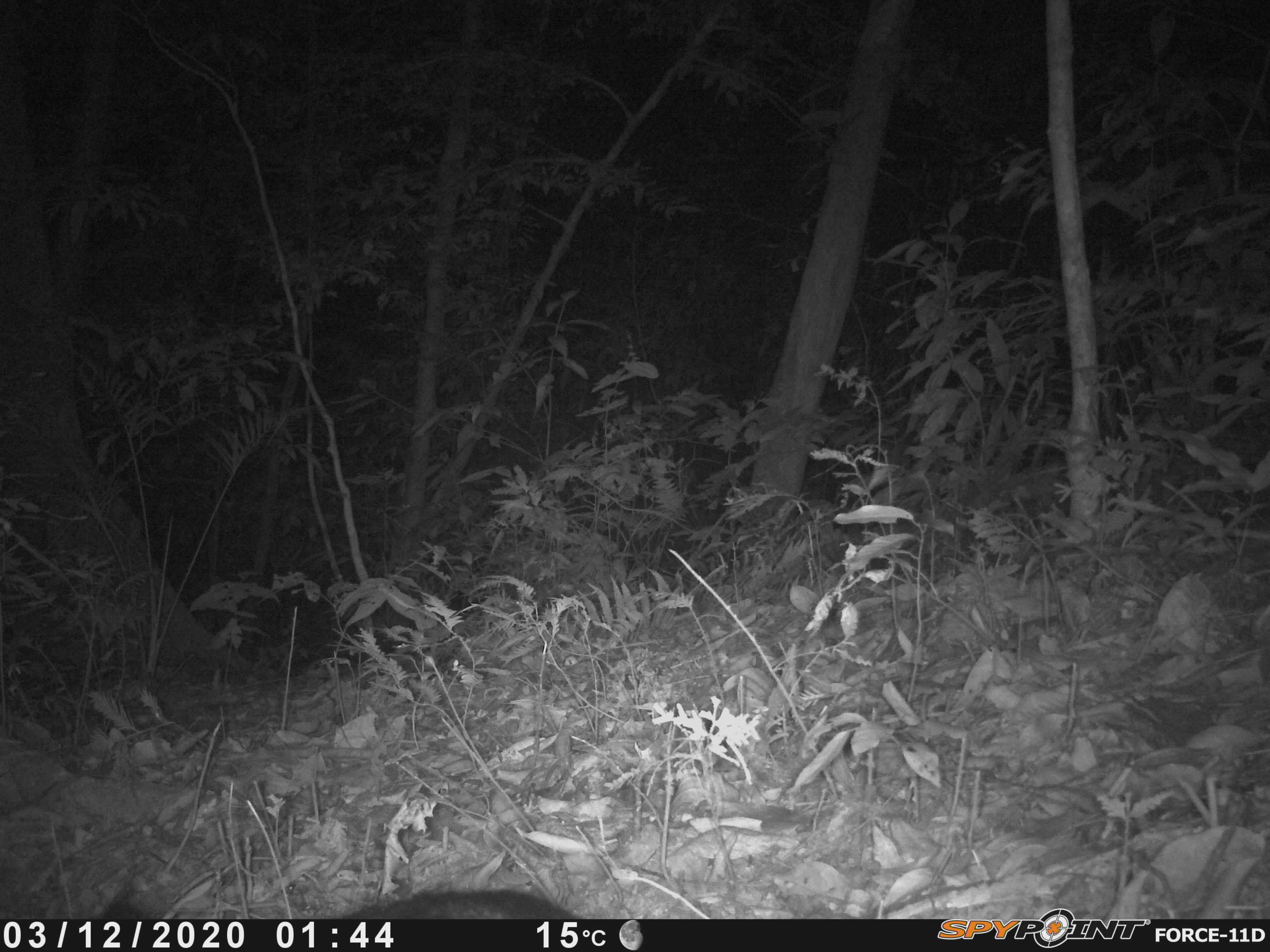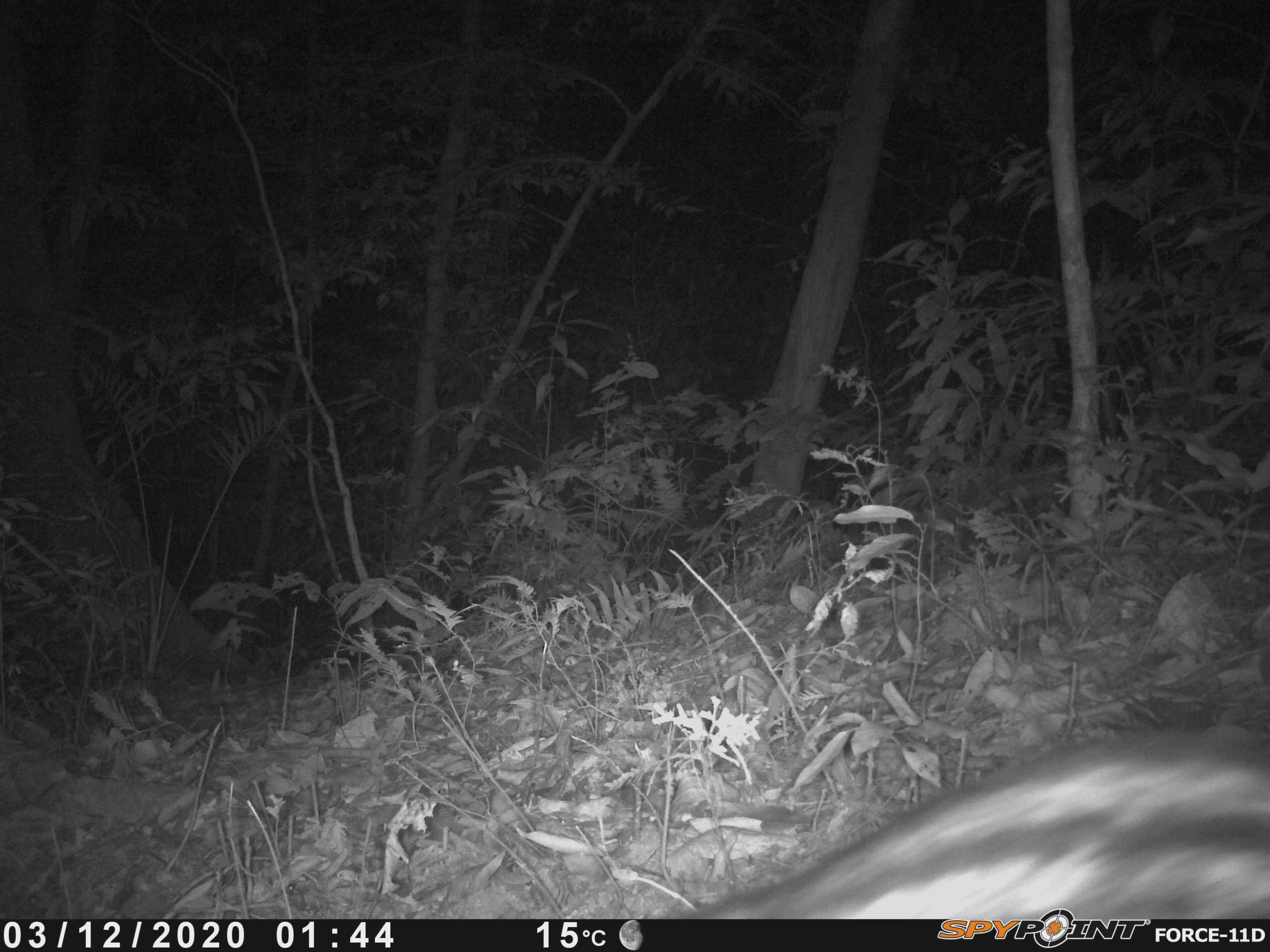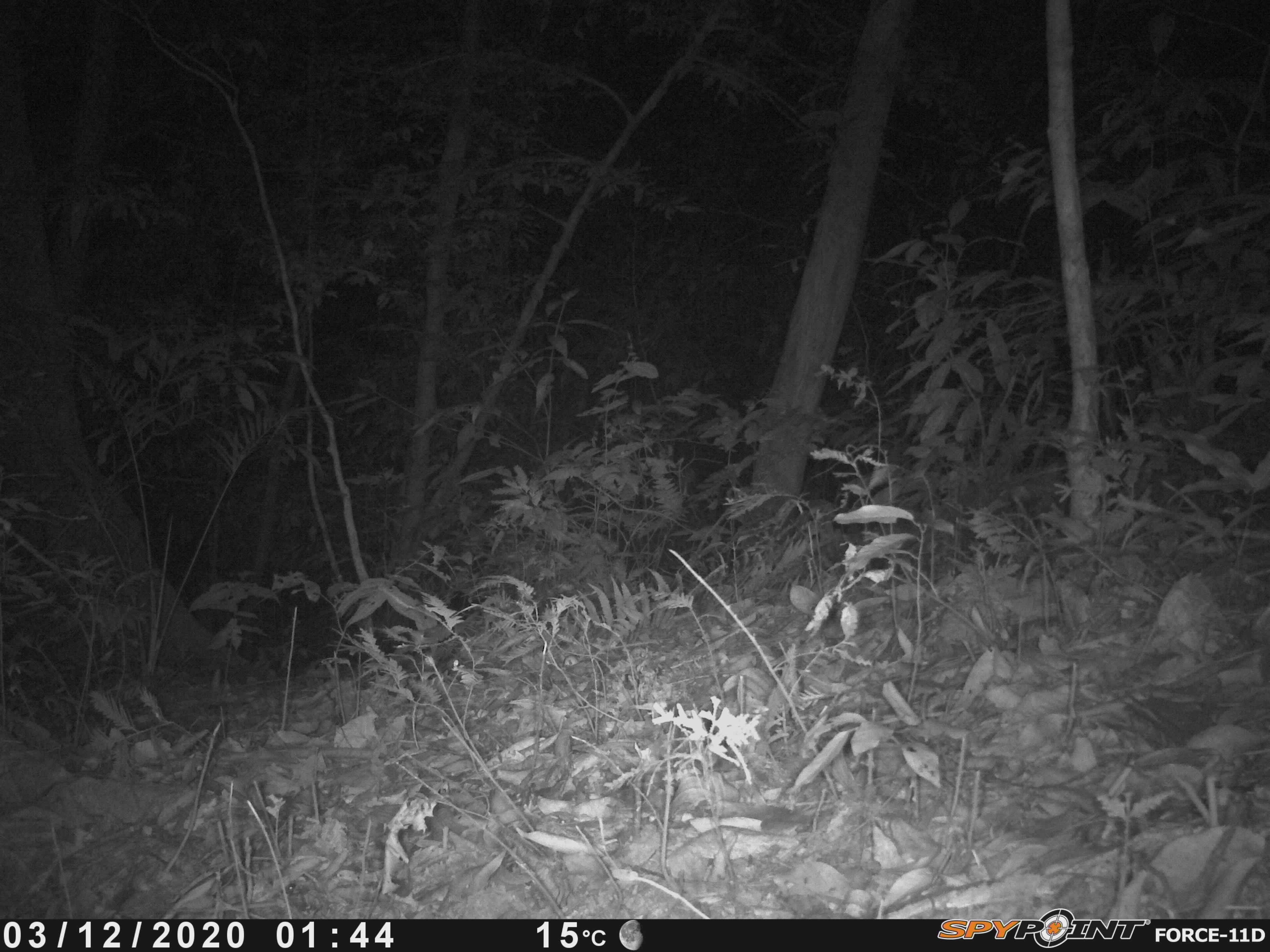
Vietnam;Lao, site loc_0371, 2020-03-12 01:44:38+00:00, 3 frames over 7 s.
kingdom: Animalia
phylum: Chordata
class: Mammalia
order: Carnivora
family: Viverridae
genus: Paradoxurus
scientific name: Paradoxurus hermaphroditus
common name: common palm civet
Common palm civet (Paradoxurus hermaphroditus). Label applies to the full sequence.